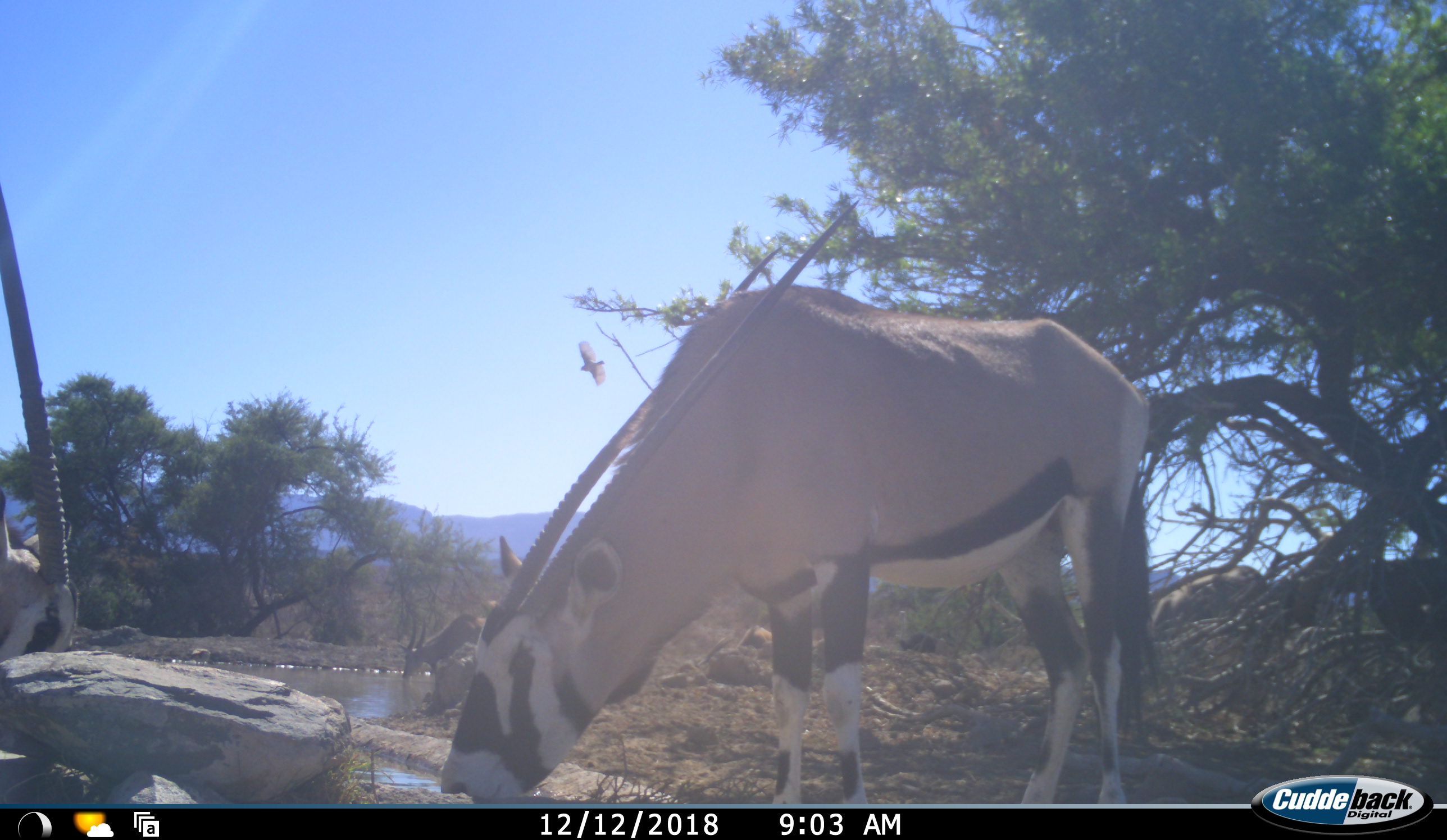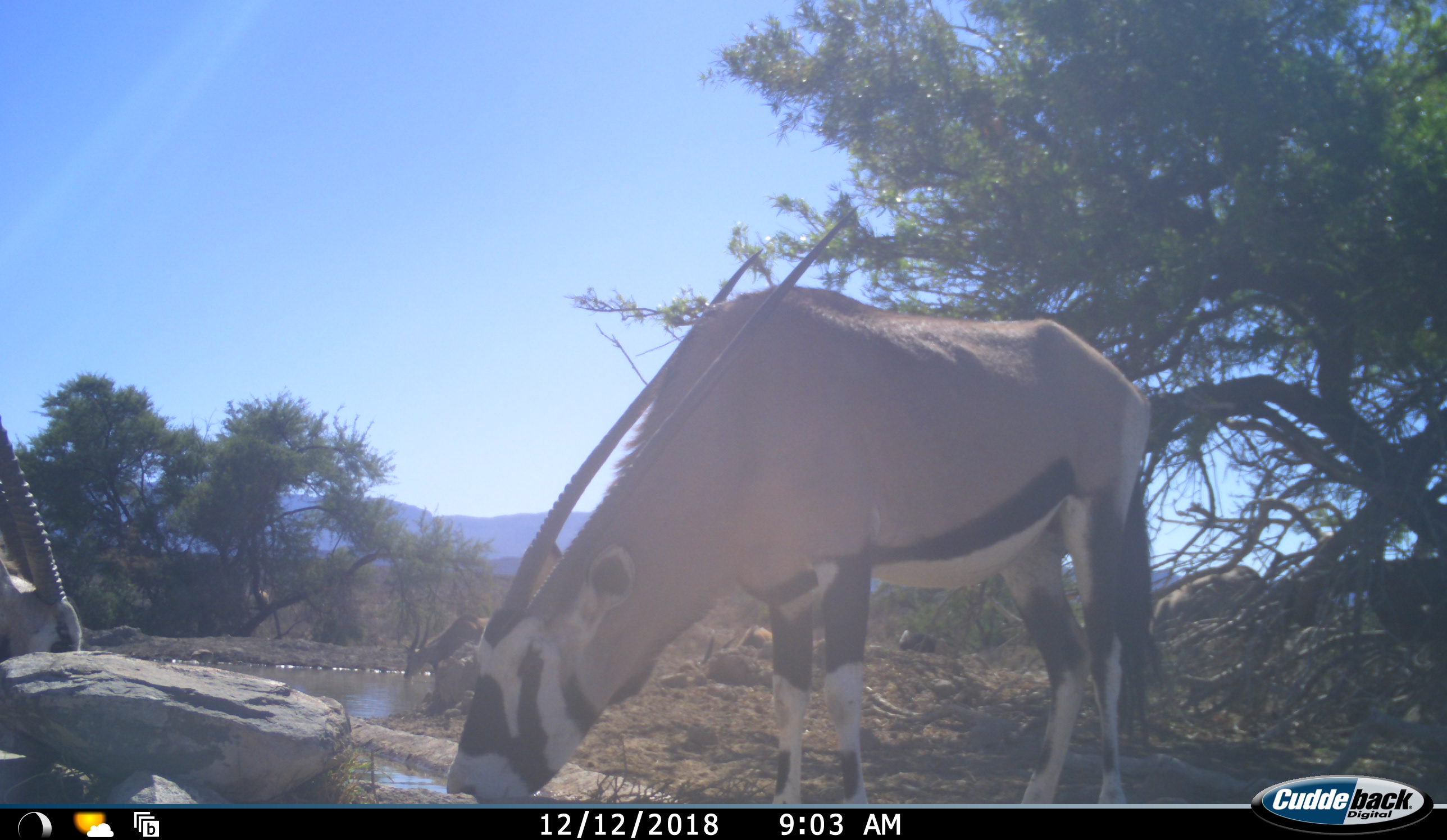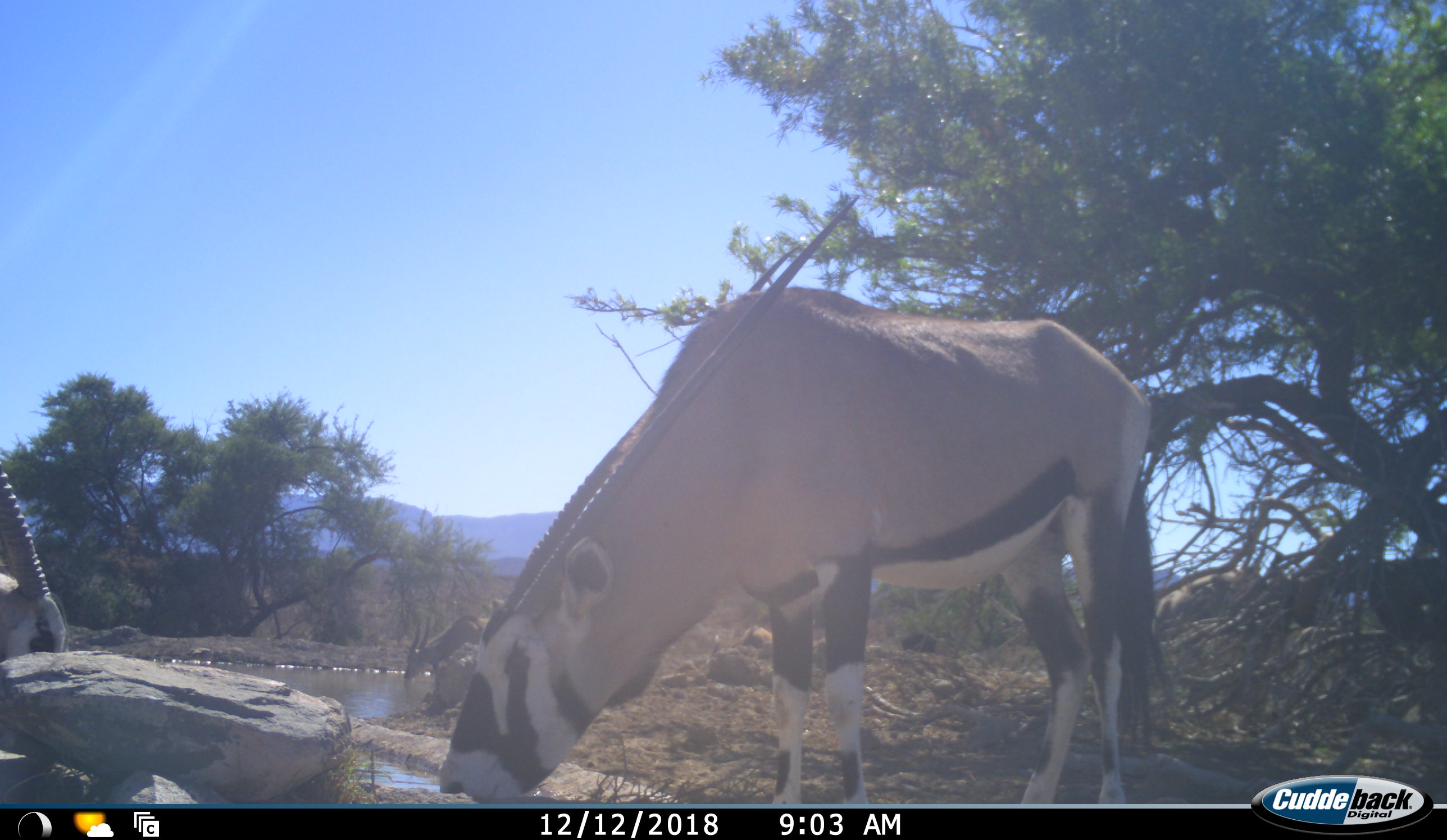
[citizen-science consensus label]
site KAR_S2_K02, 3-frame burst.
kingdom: Animalia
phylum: Chordata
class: Mammalia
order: Artiodactyla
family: Bovidae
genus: Oryx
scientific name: Oryx gazella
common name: gemsbok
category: oryx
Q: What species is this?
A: Oryx (gemsbok) (Oryx gazella).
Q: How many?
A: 3.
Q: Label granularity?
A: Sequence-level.